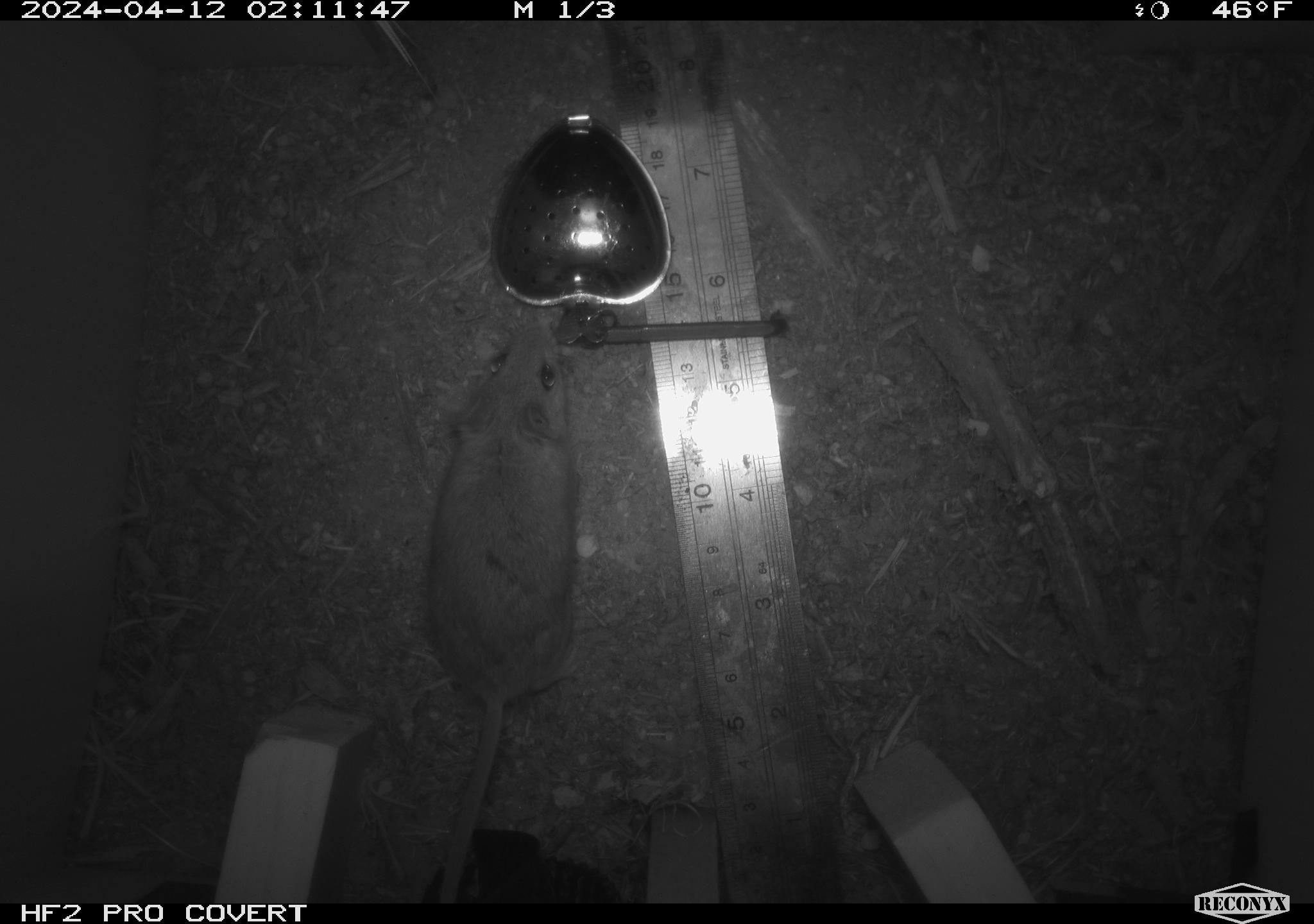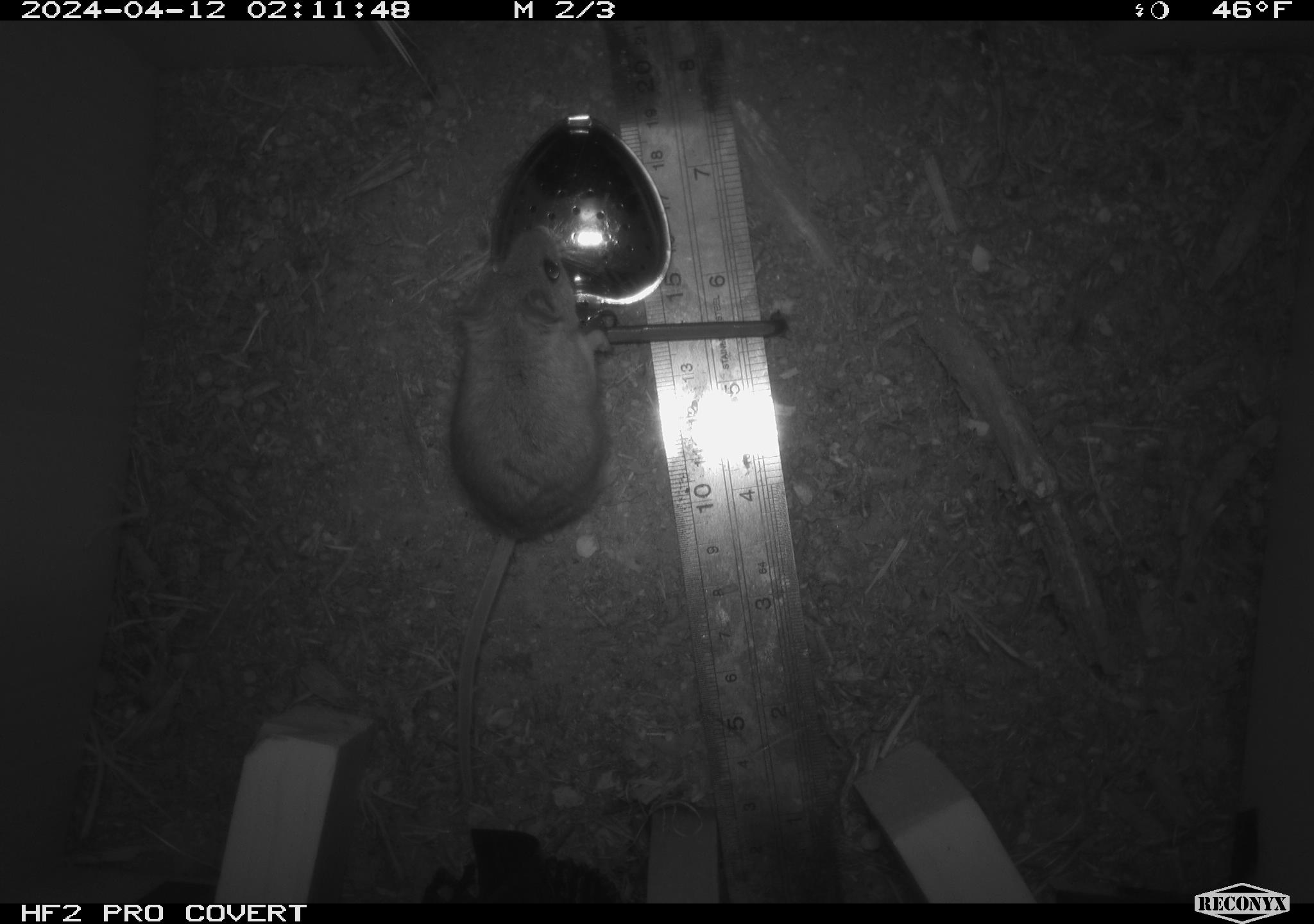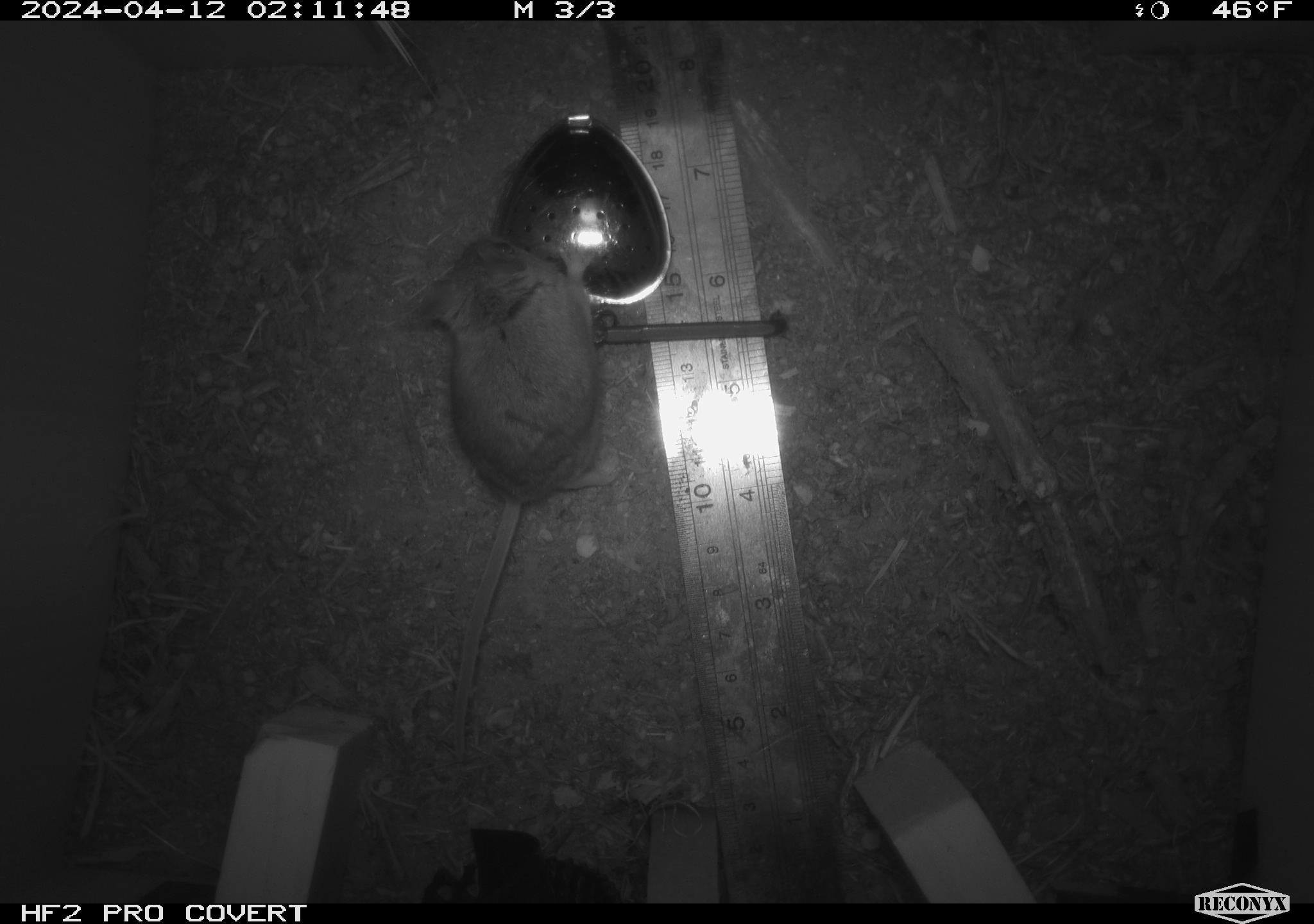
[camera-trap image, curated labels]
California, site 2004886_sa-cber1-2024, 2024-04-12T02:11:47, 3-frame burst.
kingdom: Animalia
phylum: Chordata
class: Mammalia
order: Rodentia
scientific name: Rodentia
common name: mouse species